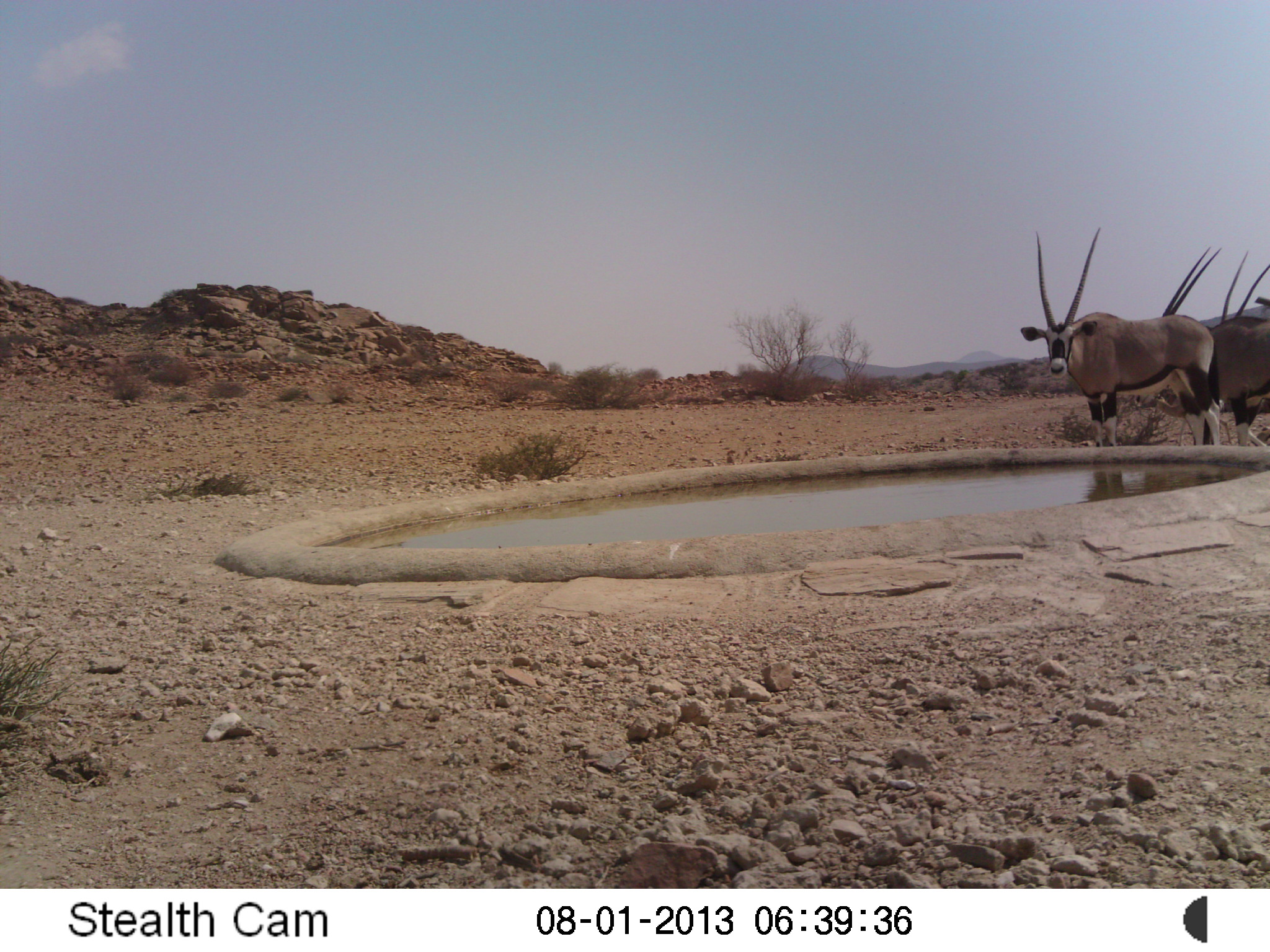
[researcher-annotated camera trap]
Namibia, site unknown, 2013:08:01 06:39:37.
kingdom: Animalia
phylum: Chordata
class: Mammalia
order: Artiodactyla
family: Bovidae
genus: Oryx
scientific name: Oryx gazella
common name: gemsbok